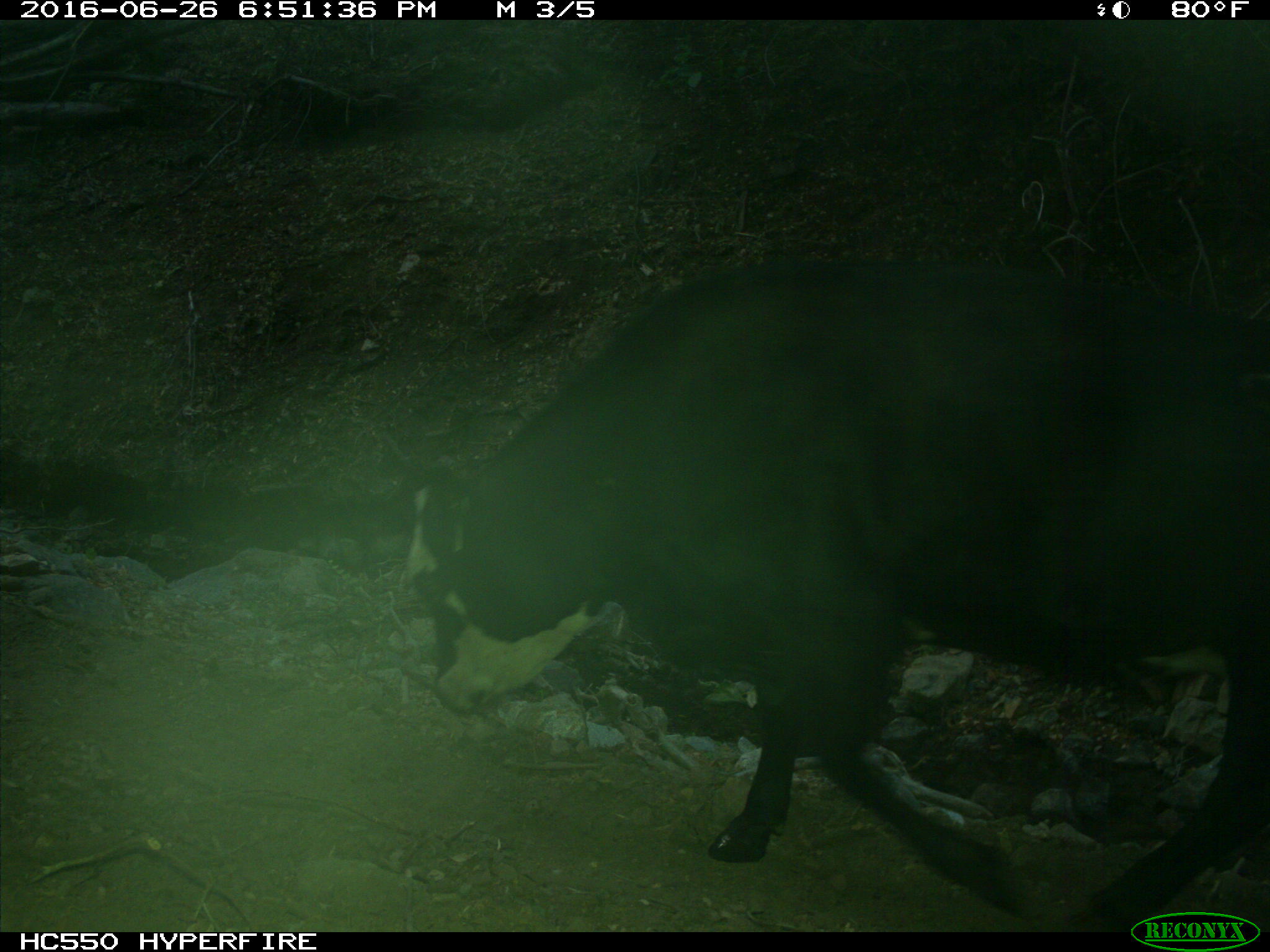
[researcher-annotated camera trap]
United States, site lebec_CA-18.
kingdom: Animalia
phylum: Chordata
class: Mammalia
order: Artiodactyla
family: Bovidae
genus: Bos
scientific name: Bos taurus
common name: domestic cow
Bos taurus (domestic cow).